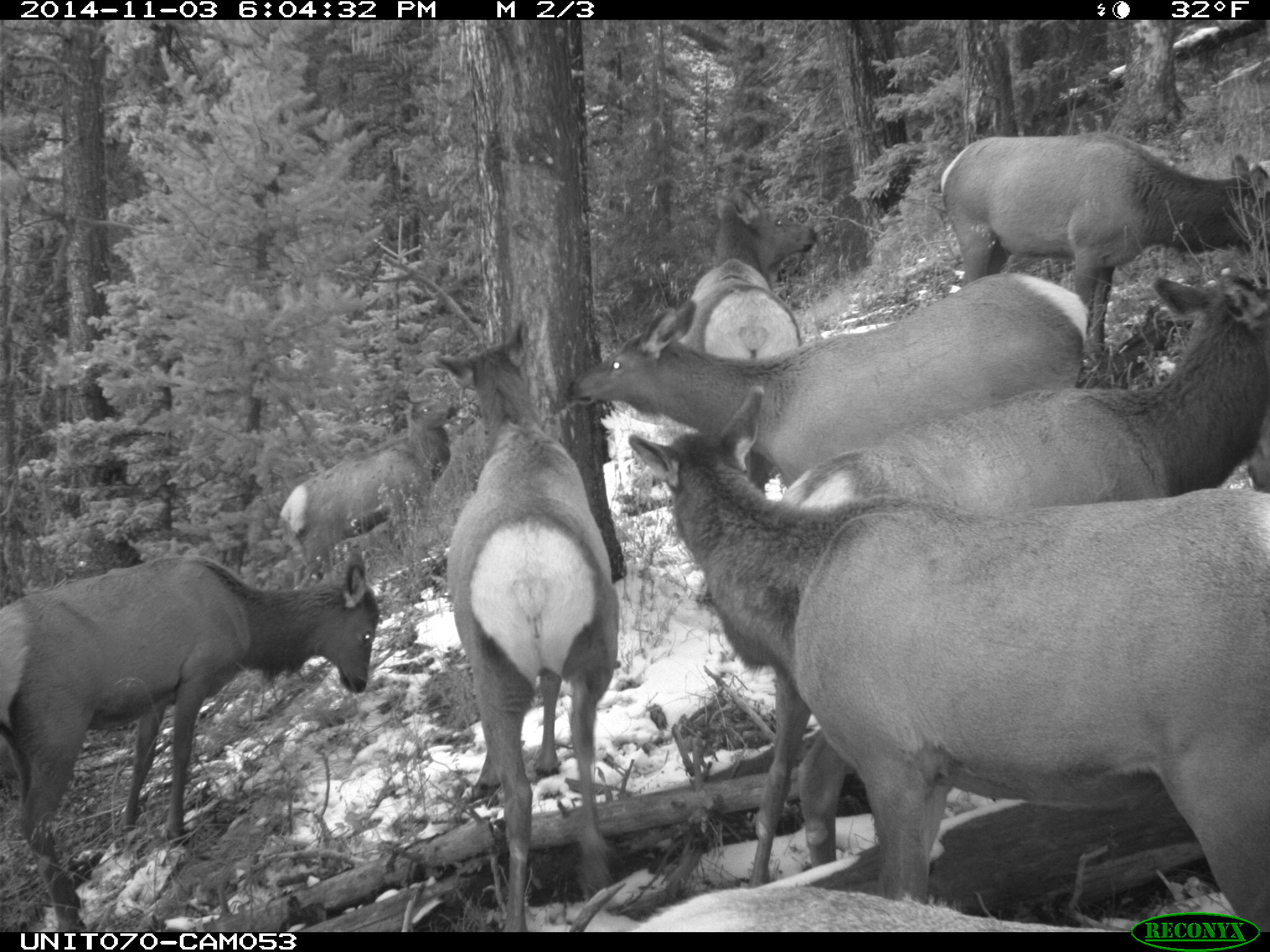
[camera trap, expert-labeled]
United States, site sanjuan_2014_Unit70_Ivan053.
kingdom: Animalia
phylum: Chordata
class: Mammalia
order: Artiodactyla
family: Cervidae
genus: Cervus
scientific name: Cervus elaphus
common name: red deer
Cervus elaphus (red deer).